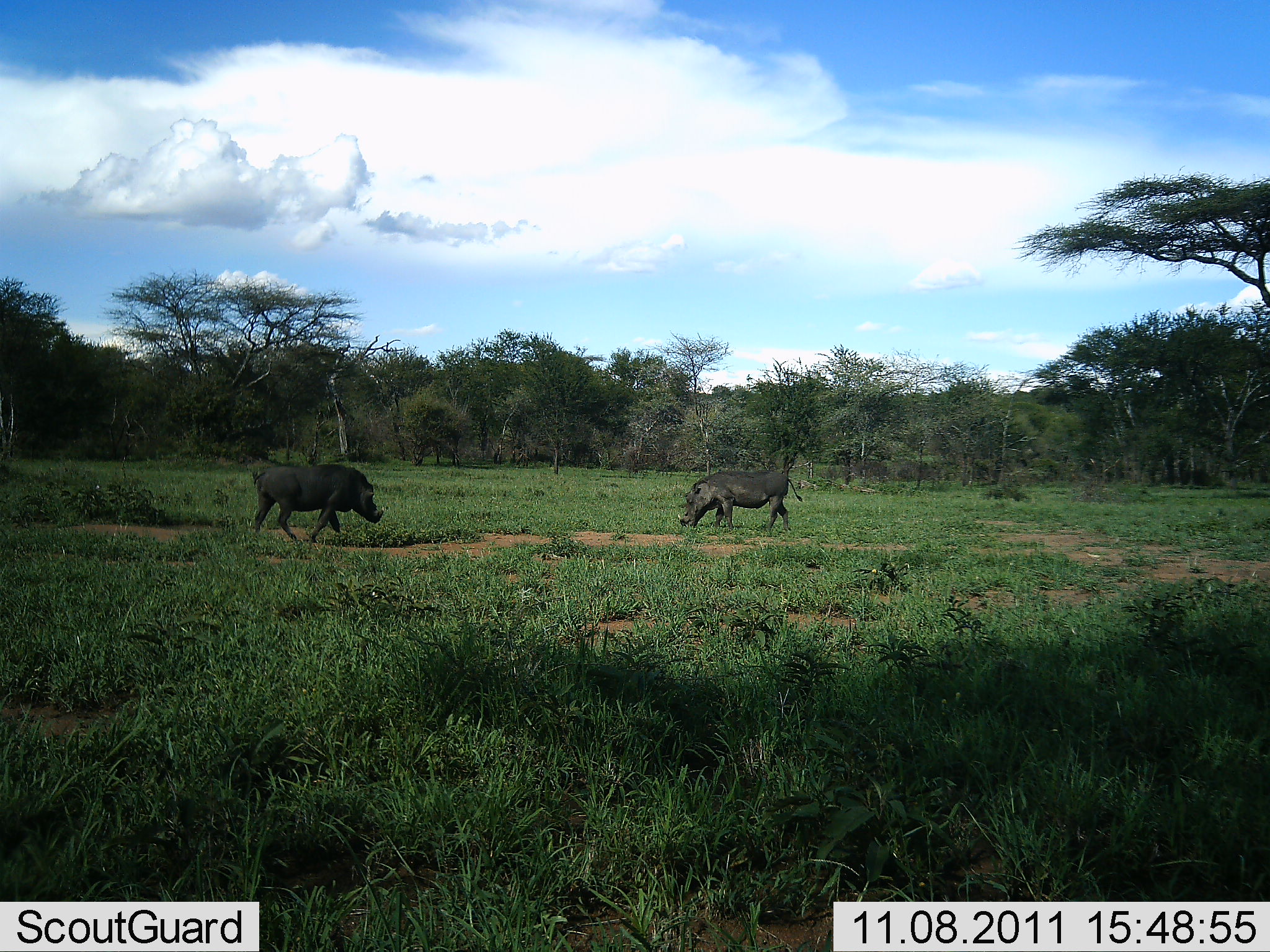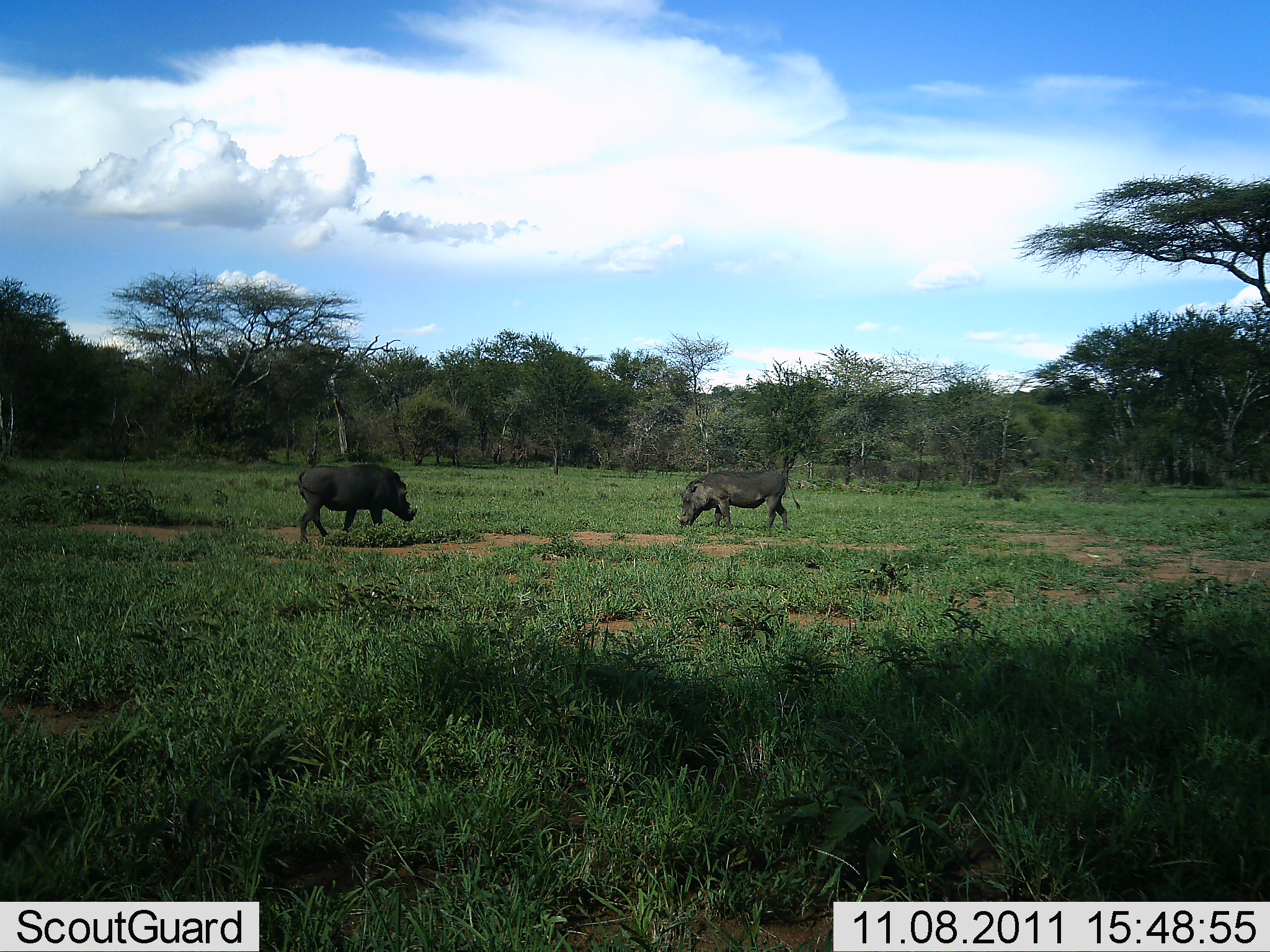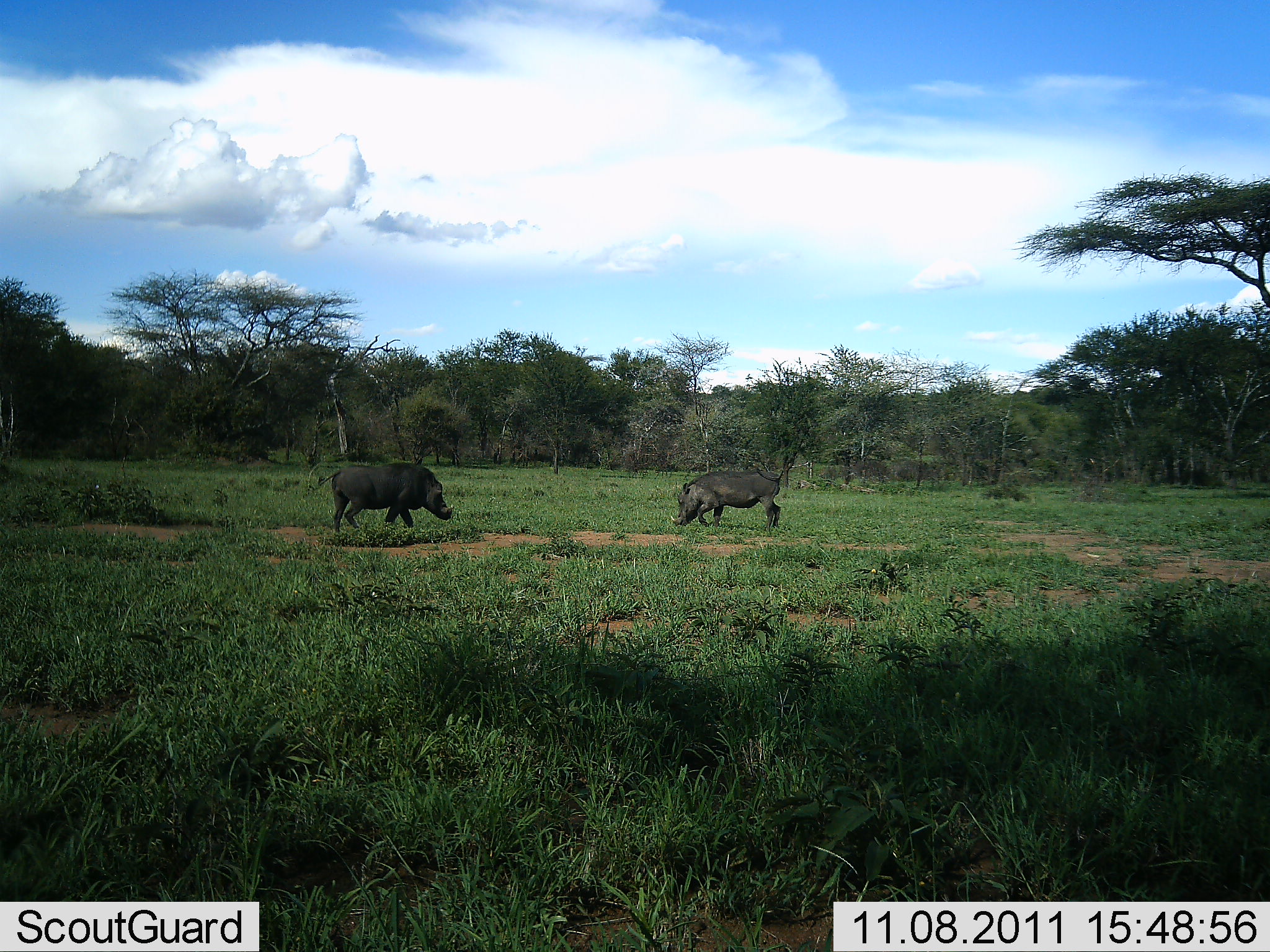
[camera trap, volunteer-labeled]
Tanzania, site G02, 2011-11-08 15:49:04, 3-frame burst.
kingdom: Animalia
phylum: Chordata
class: Mammalia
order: Artiodactyla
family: Suidae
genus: Phacochoerus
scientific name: Phacochoerus africanus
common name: warthog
Warthog (Phacochoerus africanus), count 2. Behavior (volunteer vote fractions): standing 25%, resting 0%, moving 50%, interacting 19%. Young present (vote fraction): 0%. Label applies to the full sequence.